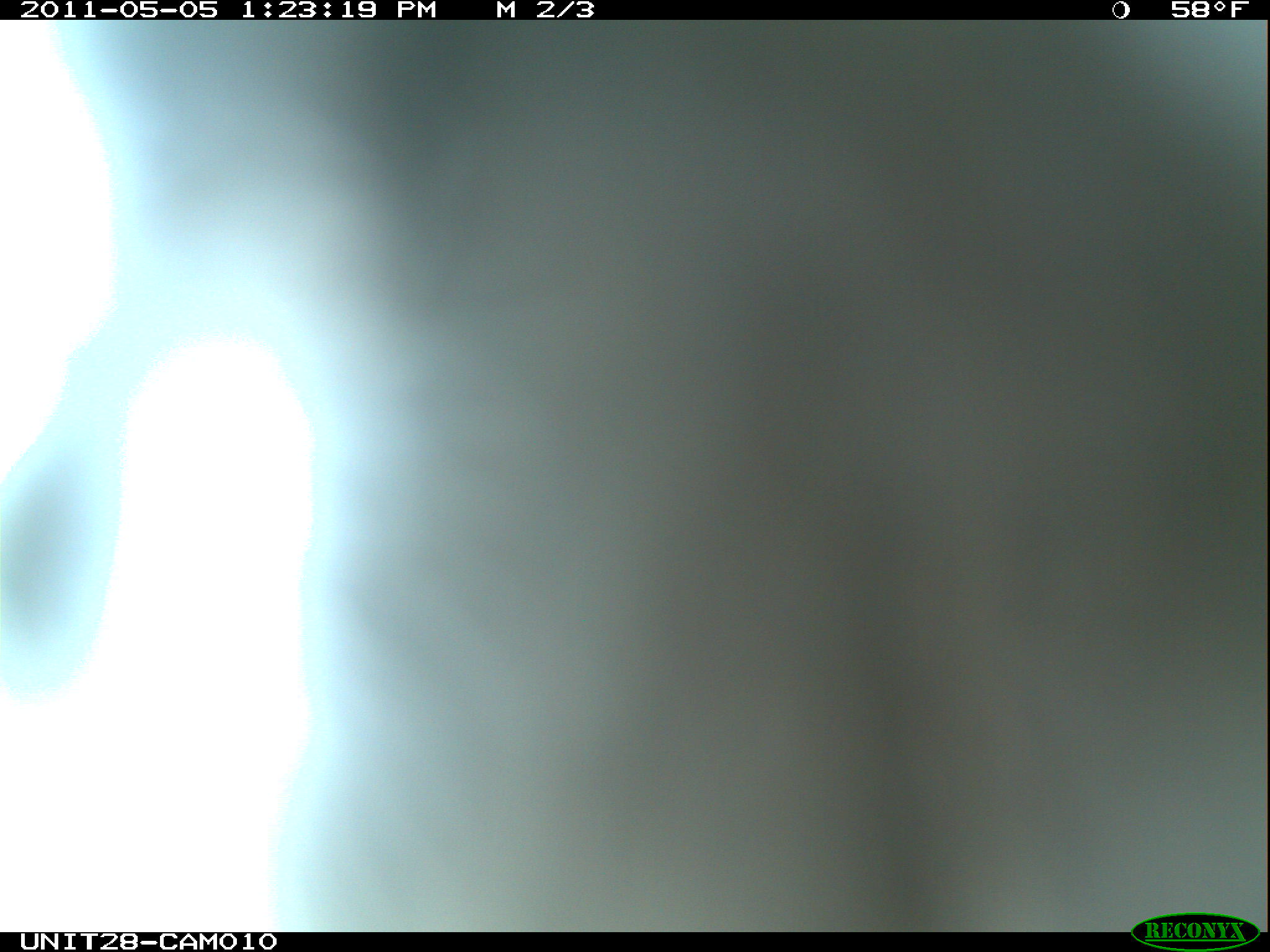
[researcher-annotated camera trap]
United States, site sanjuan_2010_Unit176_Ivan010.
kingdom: Animalia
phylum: Chordata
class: Aves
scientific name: Aves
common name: birds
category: unidentified bird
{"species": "unidentified bird (birds) (Aves)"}